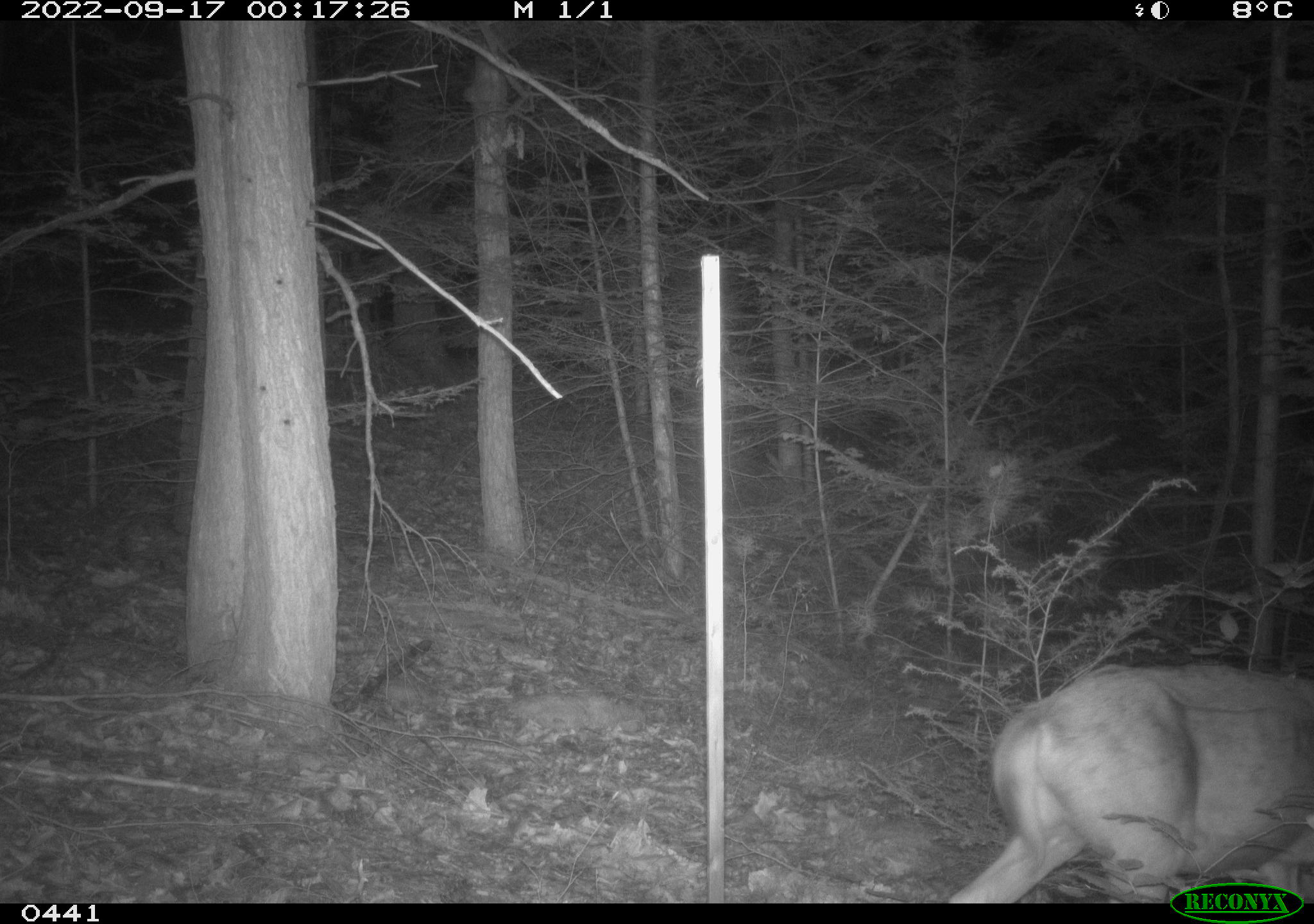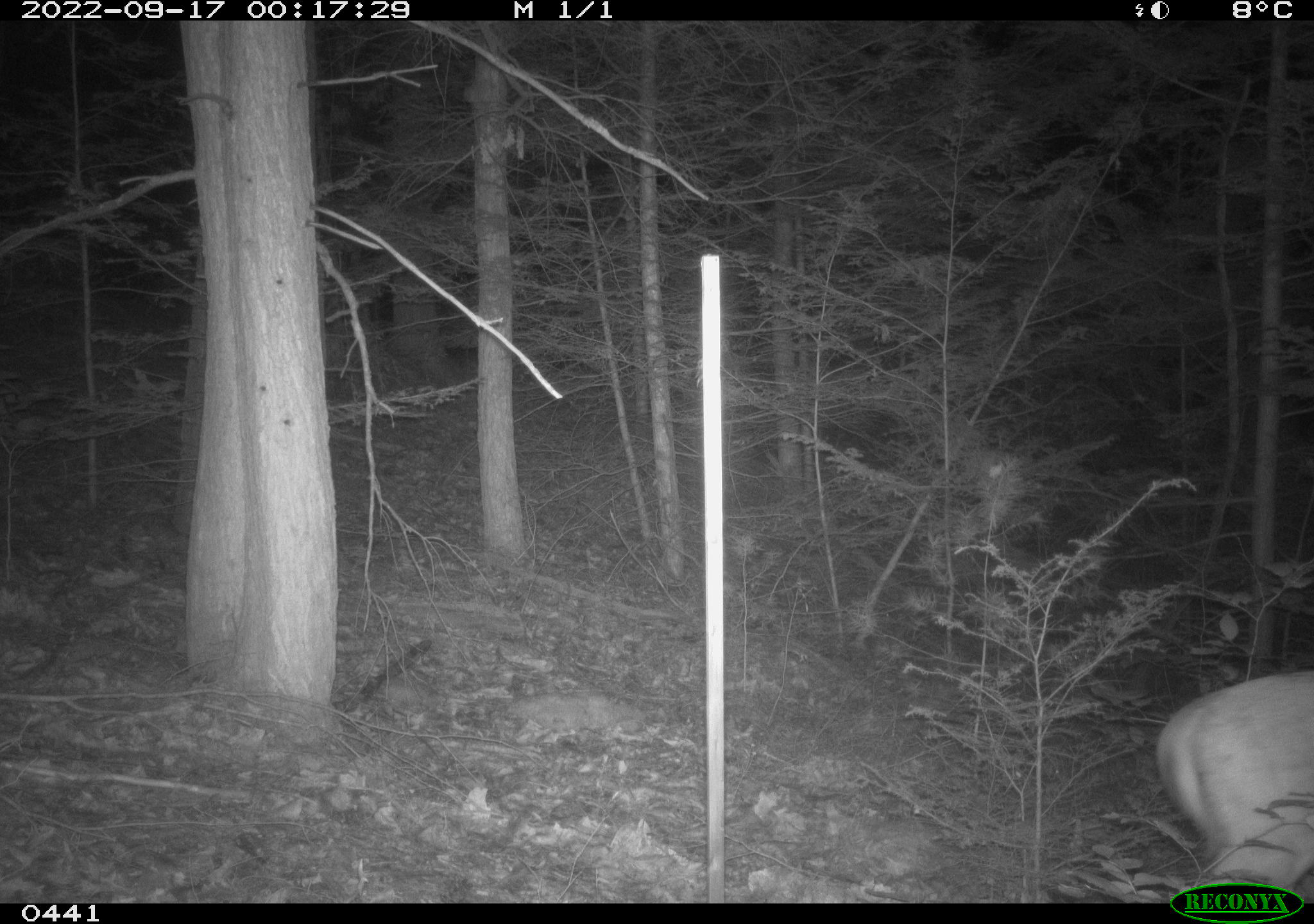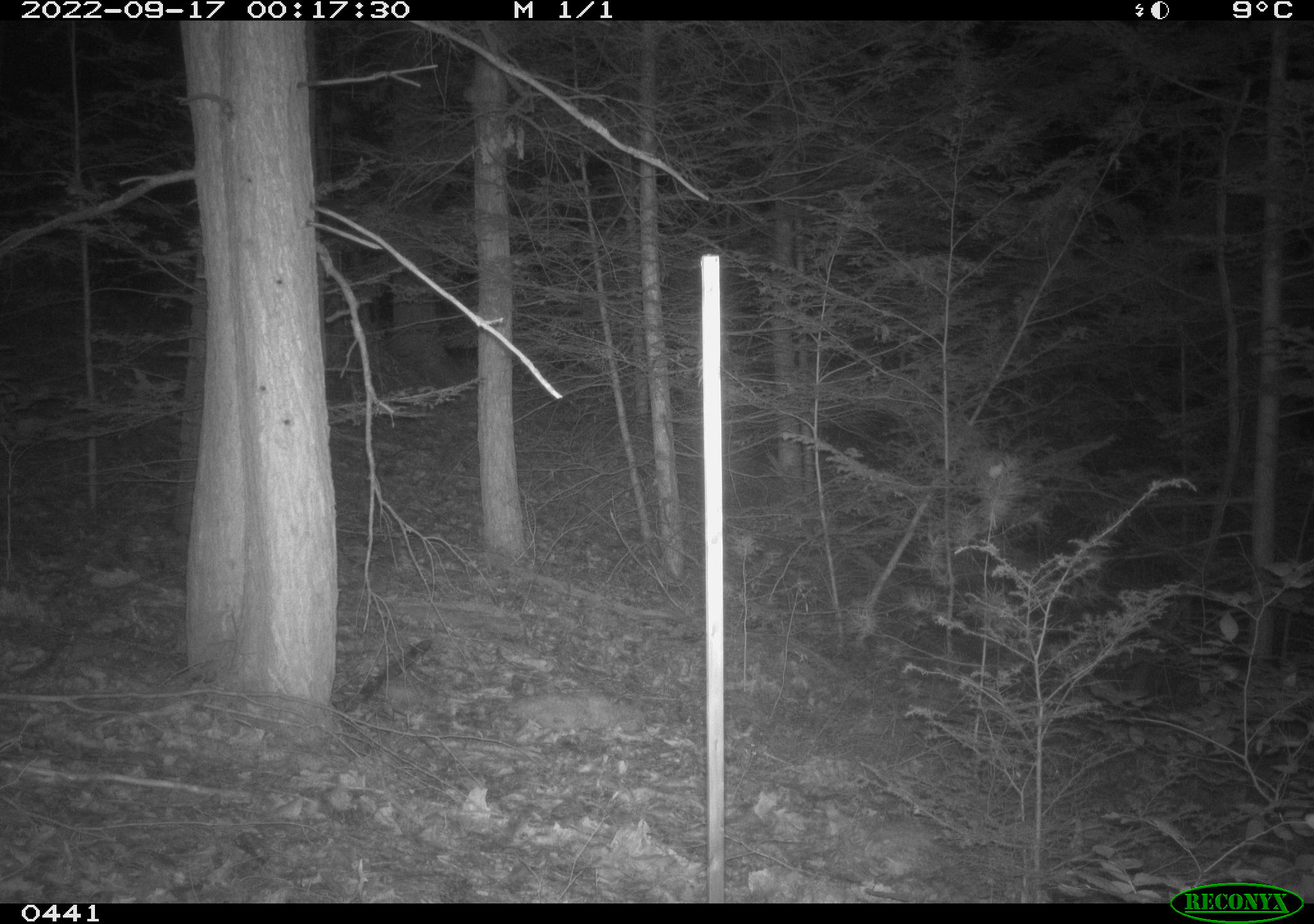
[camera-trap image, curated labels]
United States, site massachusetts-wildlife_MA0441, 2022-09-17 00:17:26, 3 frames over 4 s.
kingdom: Animalia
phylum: Chordata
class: Mammalia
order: Artiodactyla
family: Cervidae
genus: Odocoileus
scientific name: Odocoileus virginianus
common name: white-tailed deer